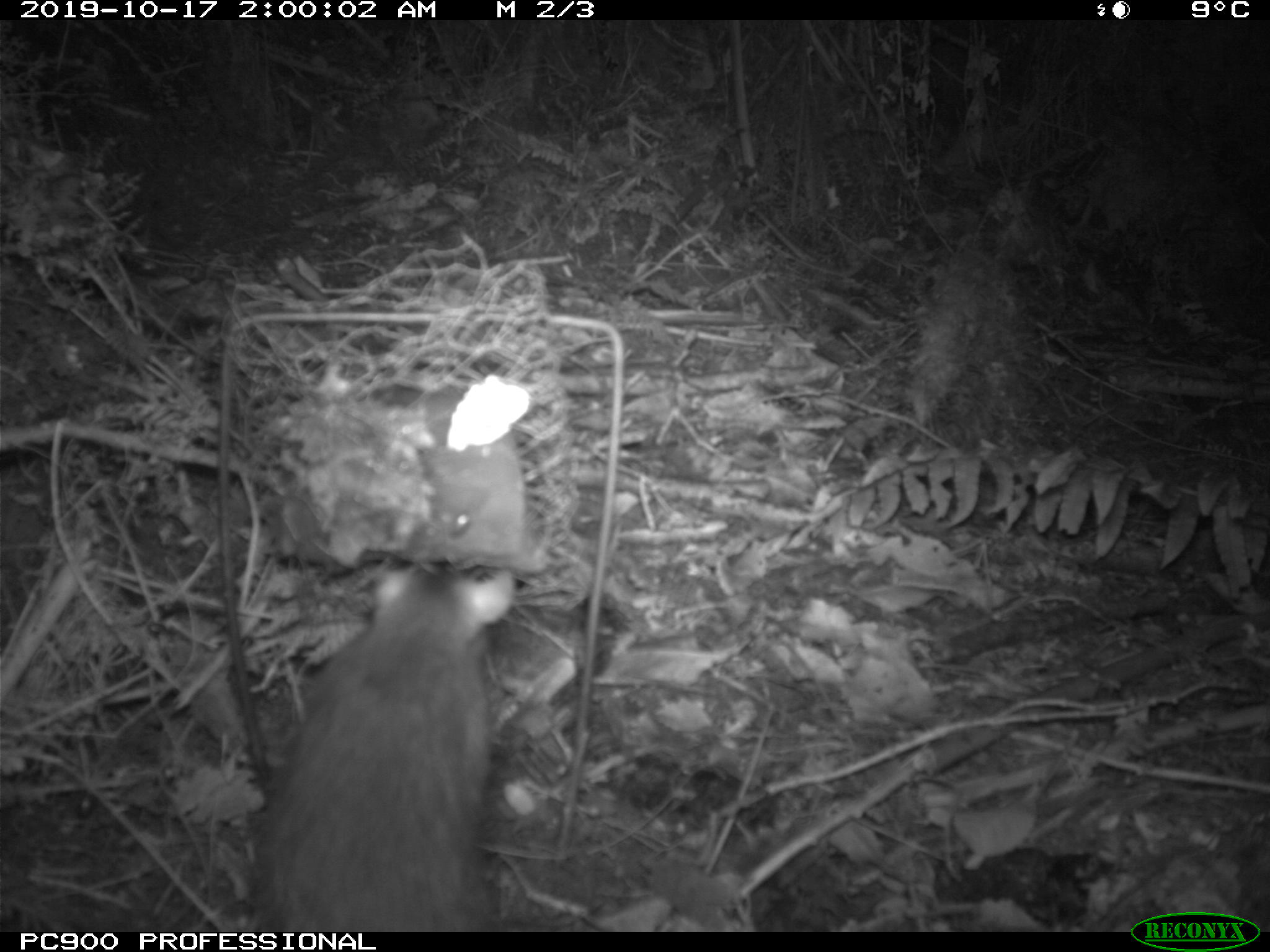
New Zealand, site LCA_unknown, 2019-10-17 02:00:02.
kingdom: Animalia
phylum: Chordata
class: Mammalia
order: Rodentia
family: Muridae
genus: Rattus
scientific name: Rattus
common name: rat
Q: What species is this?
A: Rat (Rattus).